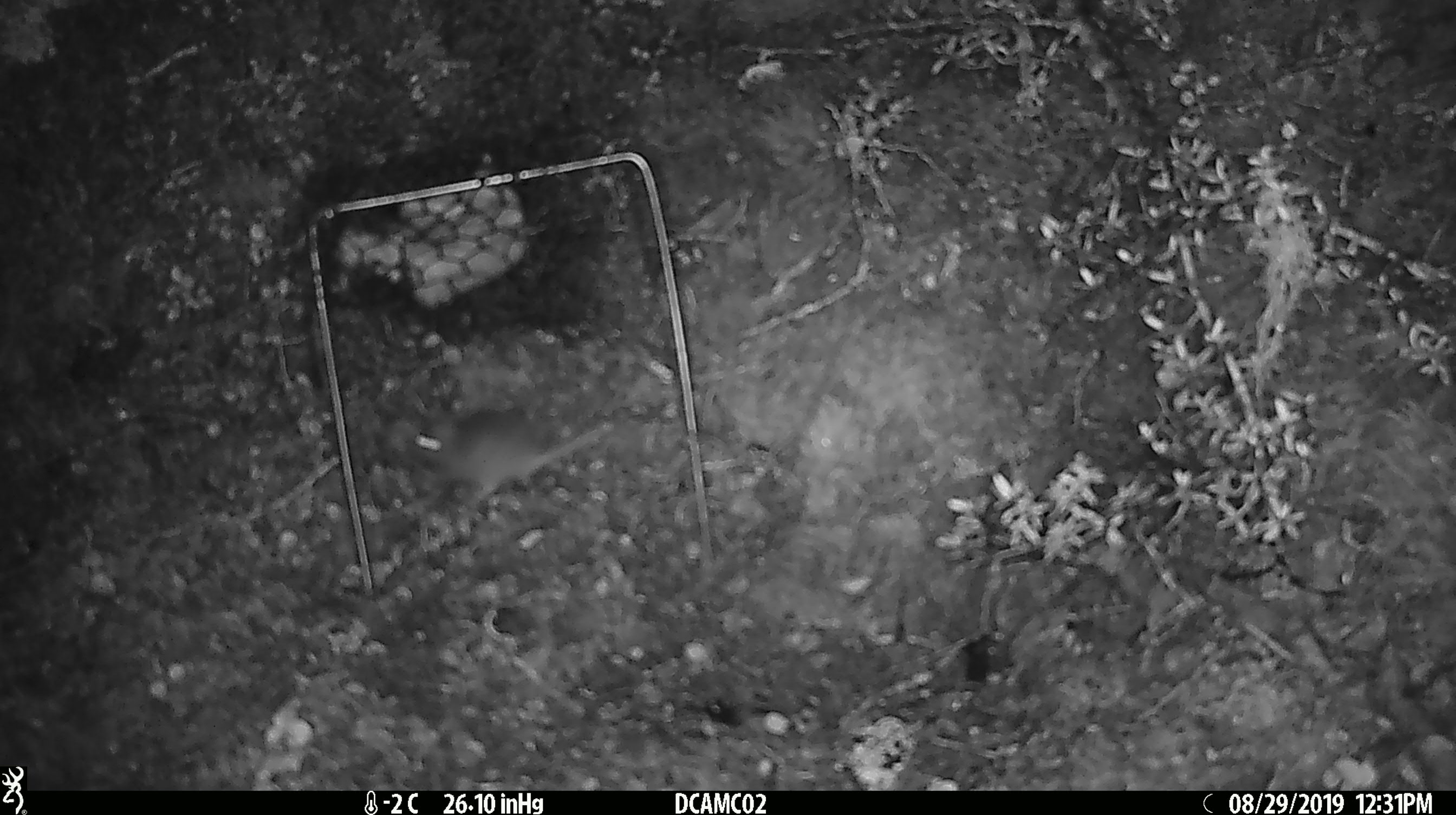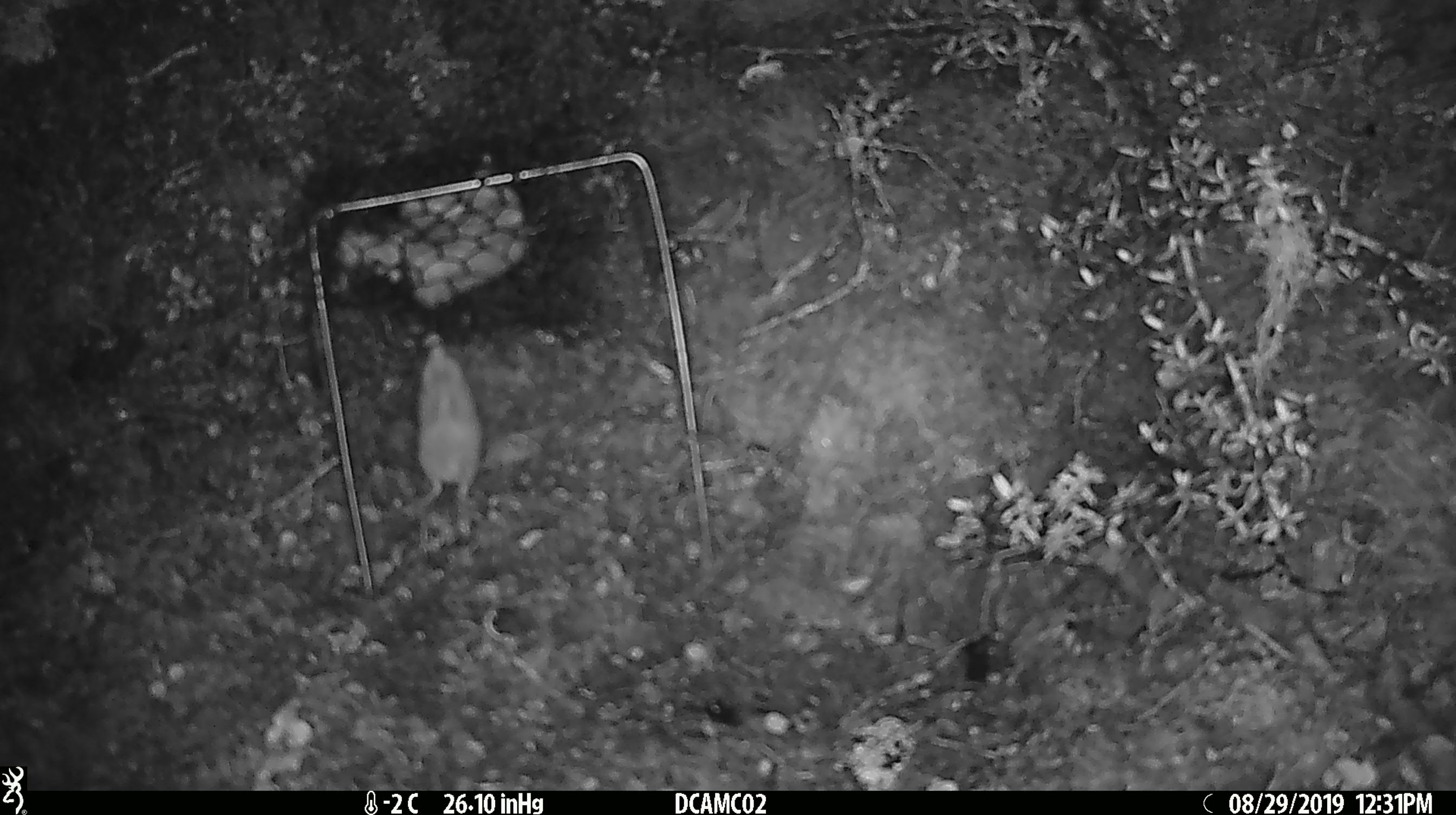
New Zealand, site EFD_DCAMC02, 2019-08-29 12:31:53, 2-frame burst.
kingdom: Animalia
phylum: Chordata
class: Mammalia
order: Rodentia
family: Muridae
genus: Mus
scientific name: Mus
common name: mouse